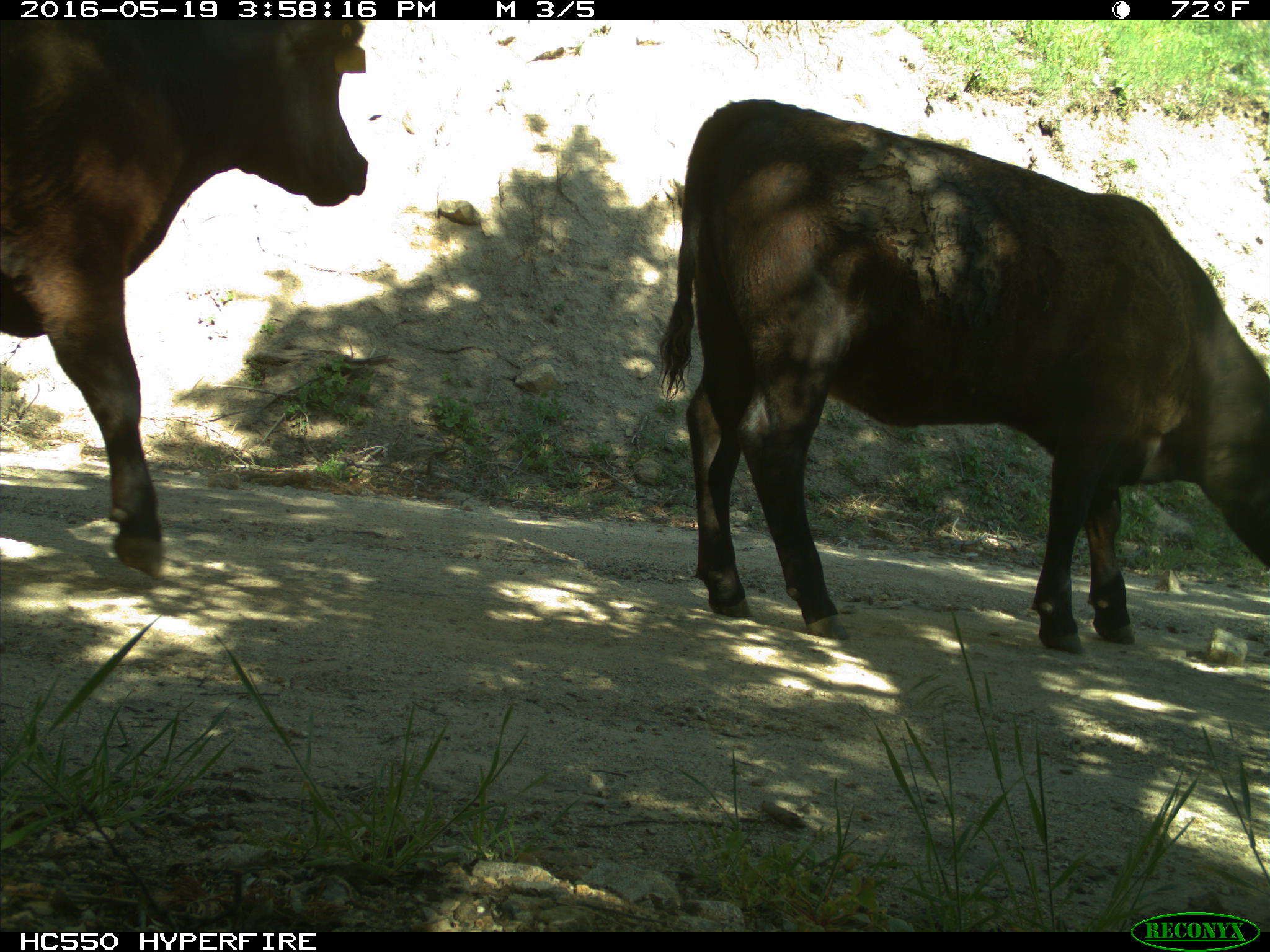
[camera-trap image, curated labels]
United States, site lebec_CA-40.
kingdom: Animalia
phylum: Chordata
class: Mammalia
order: Artiodactyla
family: Bovidae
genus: Bos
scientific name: Bos taurus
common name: domestic cow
Bos taurus (domestic cow).